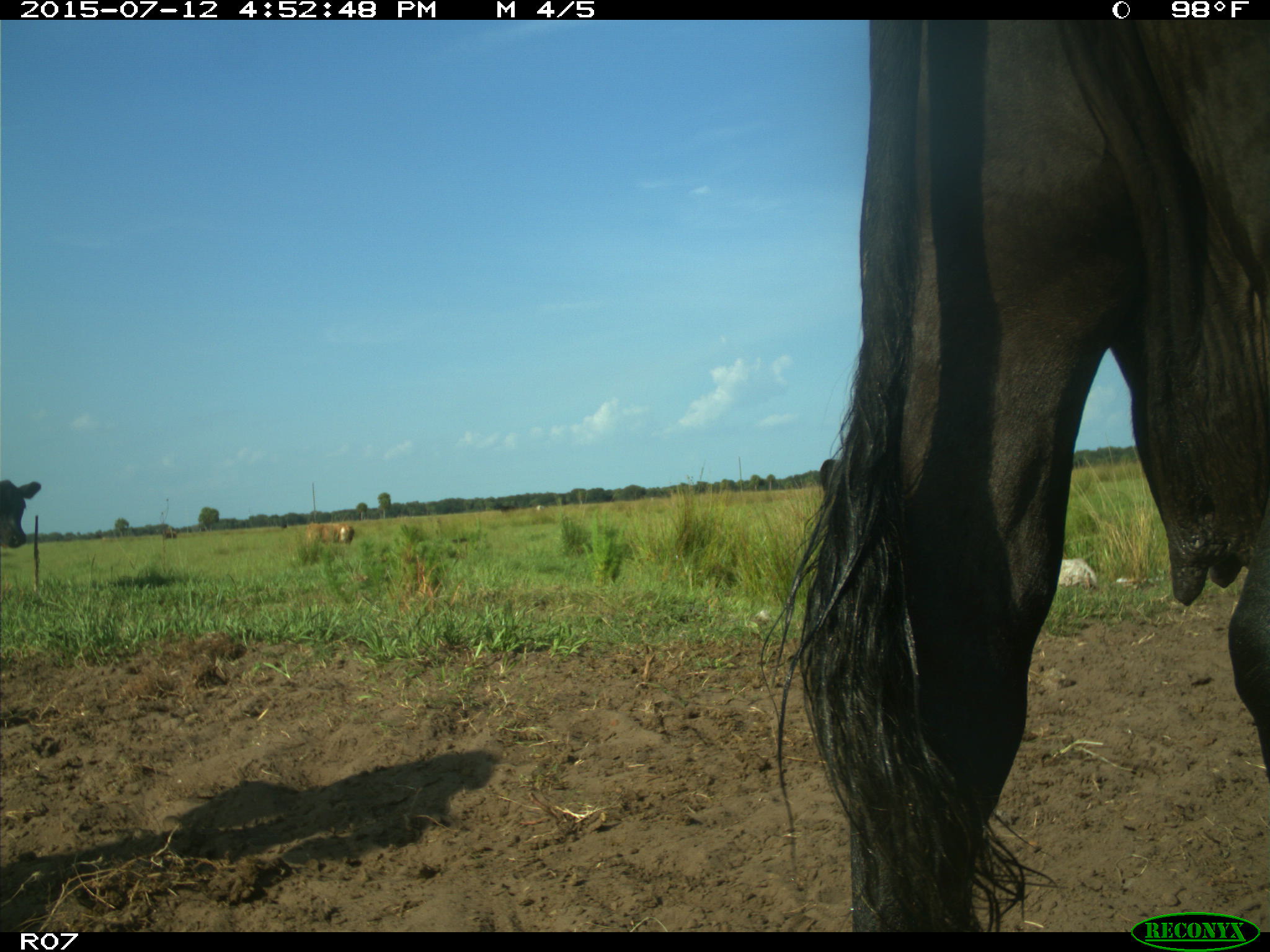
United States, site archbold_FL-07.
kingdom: Animalia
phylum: Chordata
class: Mammalia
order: Artiodactyla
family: Bovidae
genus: Bos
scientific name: Bos taurus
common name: domestic cow